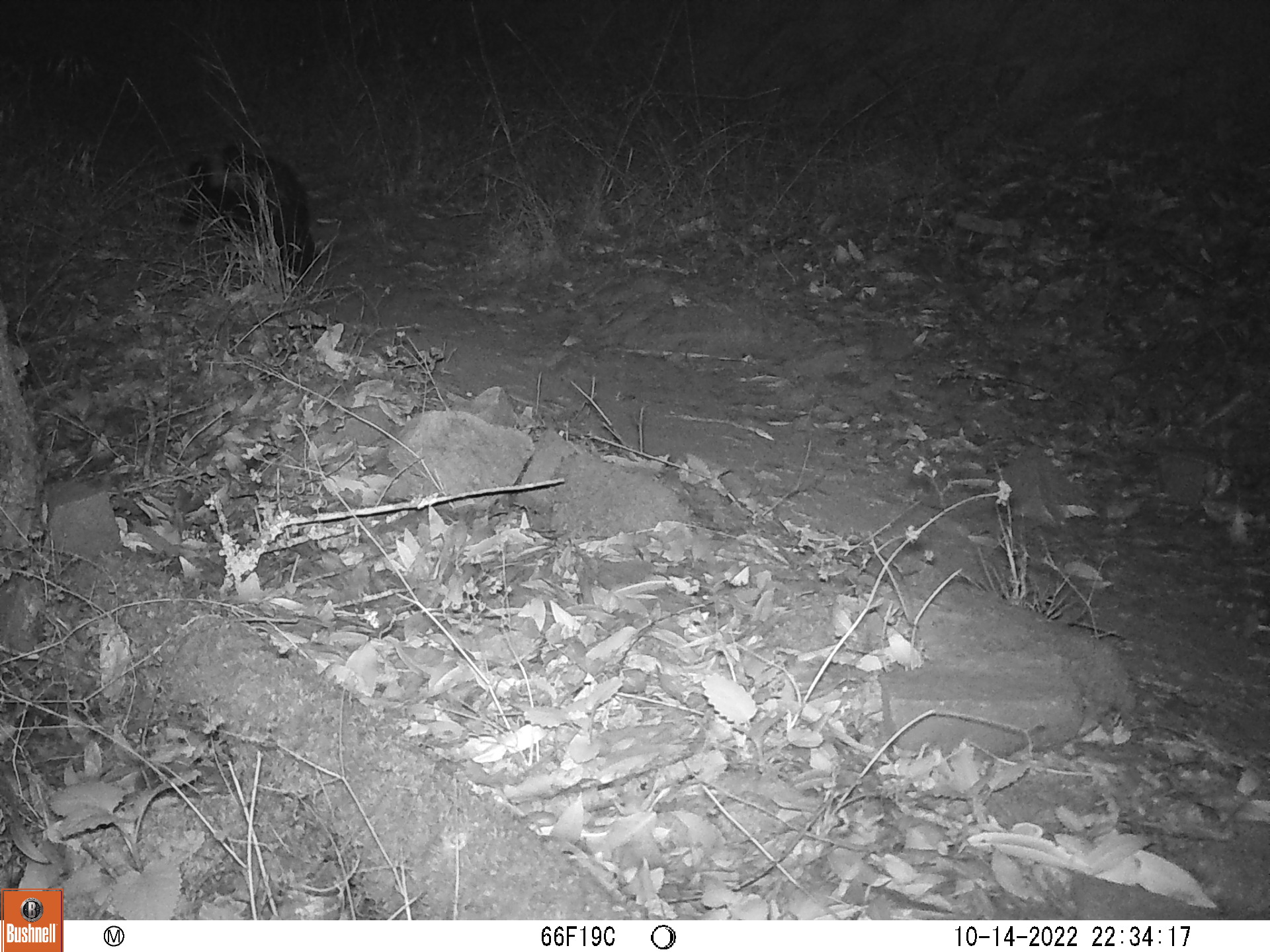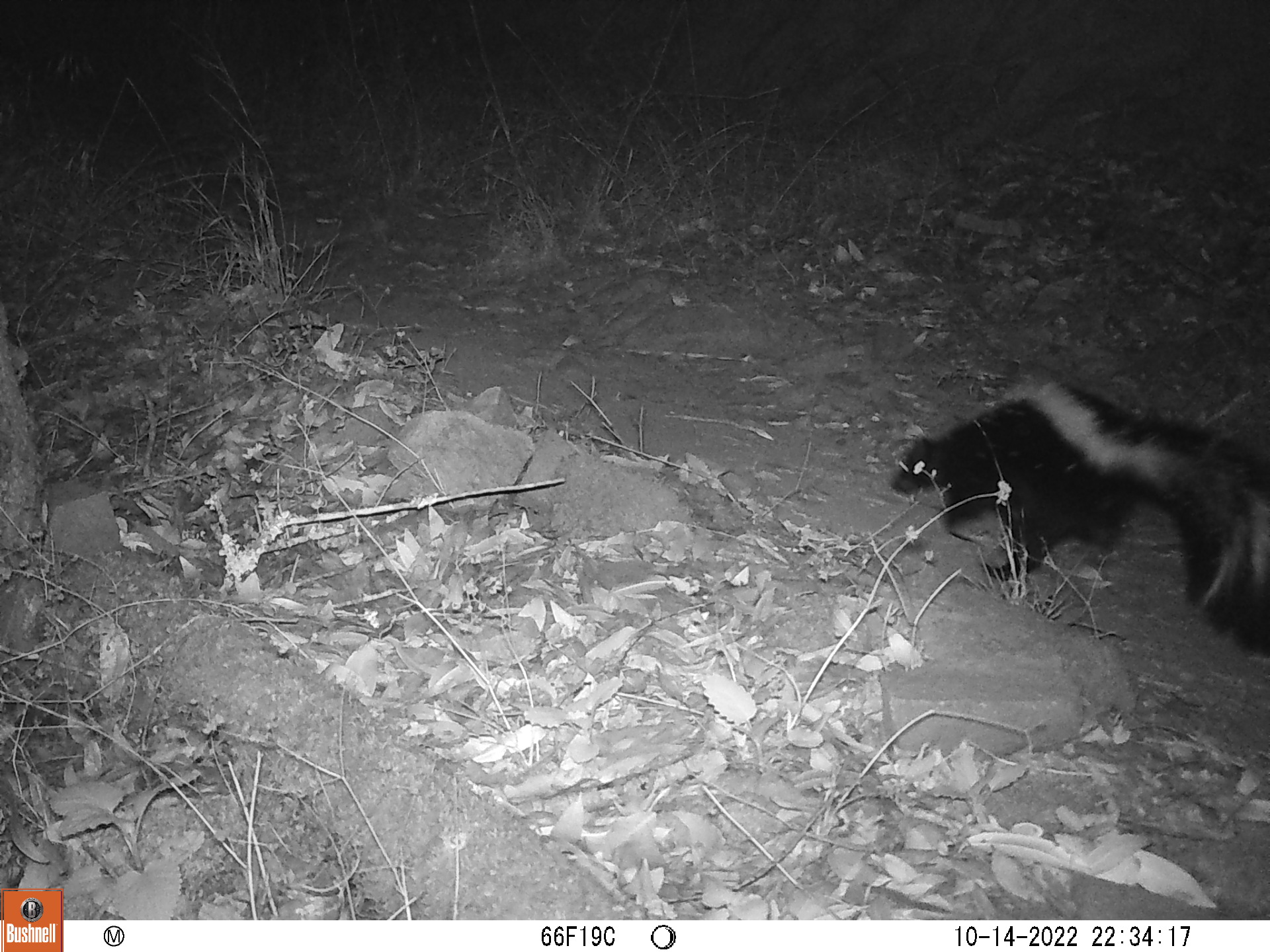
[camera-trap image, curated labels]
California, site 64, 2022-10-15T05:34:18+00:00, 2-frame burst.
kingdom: Animalia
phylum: Chordata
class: Mammalia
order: Carnivora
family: Mephitidae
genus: Mephitis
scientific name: Mephitis mephitis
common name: striped skunk